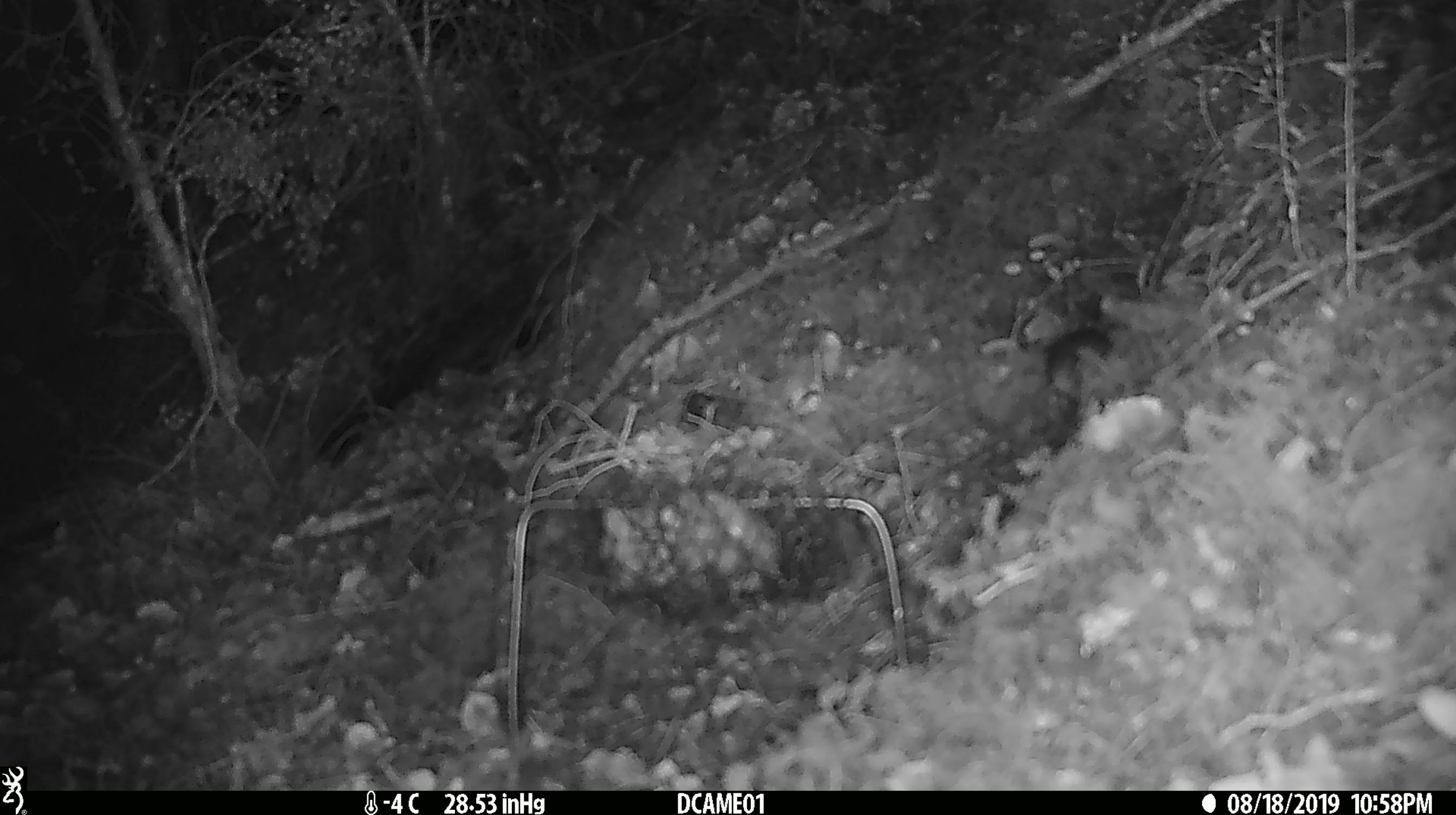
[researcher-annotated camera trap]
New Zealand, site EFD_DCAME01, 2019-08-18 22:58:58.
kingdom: Animalia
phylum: Chordata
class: Mammalia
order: Rodentia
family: Muridae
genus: Mus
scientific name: Mus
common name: mouse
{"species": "mouse (Mus)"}